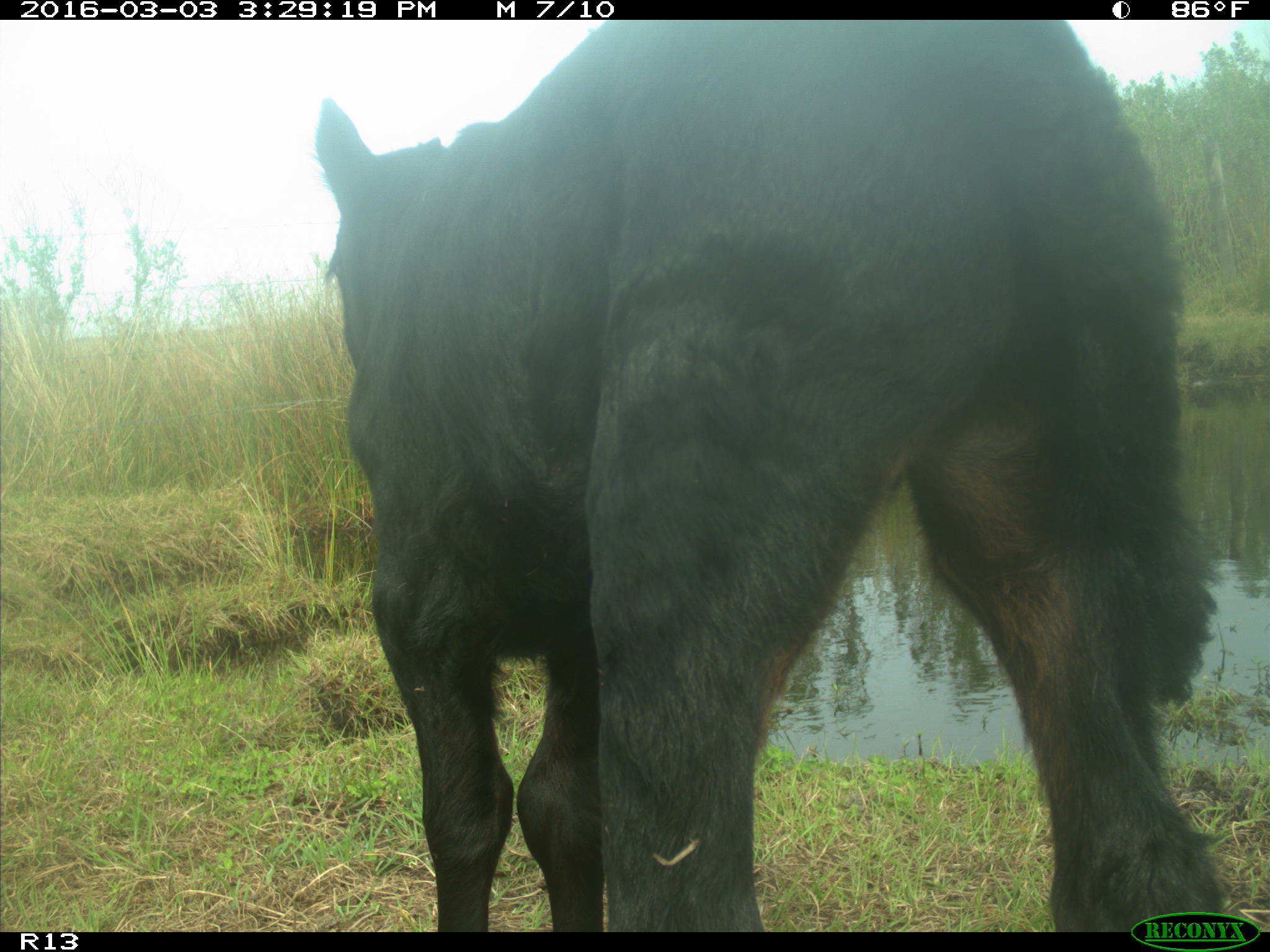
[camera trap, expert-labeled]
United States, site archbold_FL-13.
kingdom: Animalia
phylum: Chordata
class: Mammalia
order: Artiodactyla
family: Bovidae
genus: Bos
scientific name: Bos taurus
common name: domestic cow